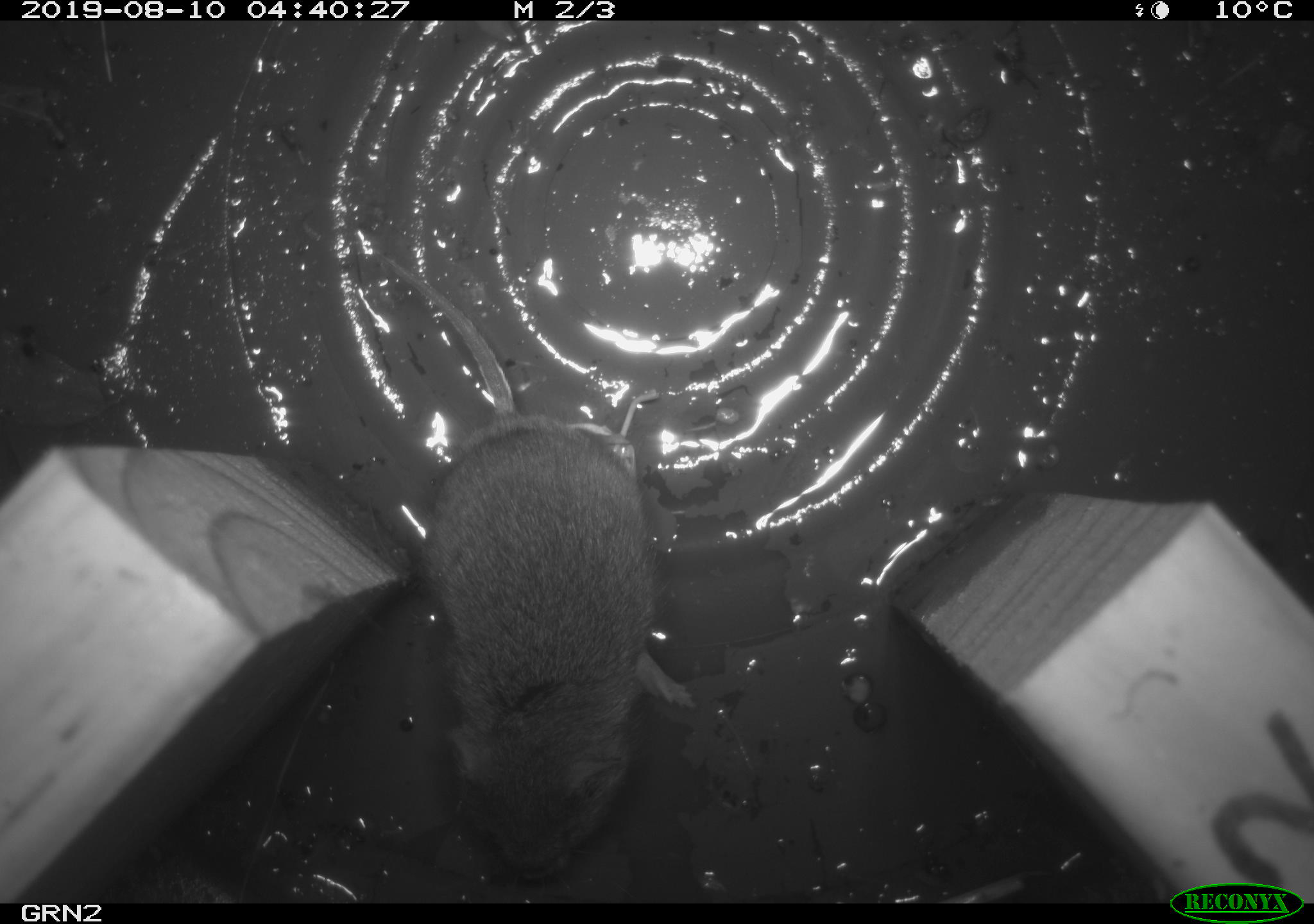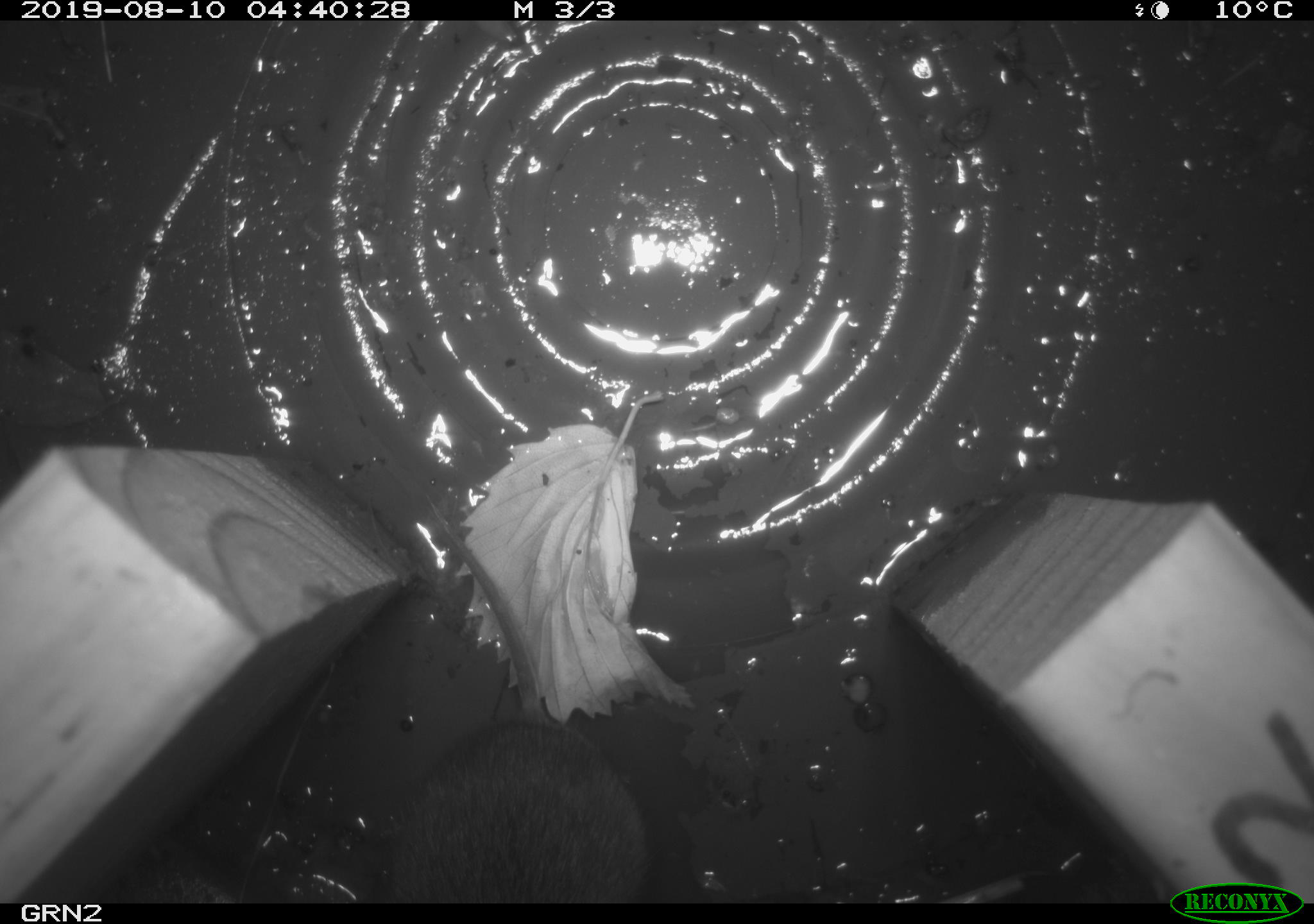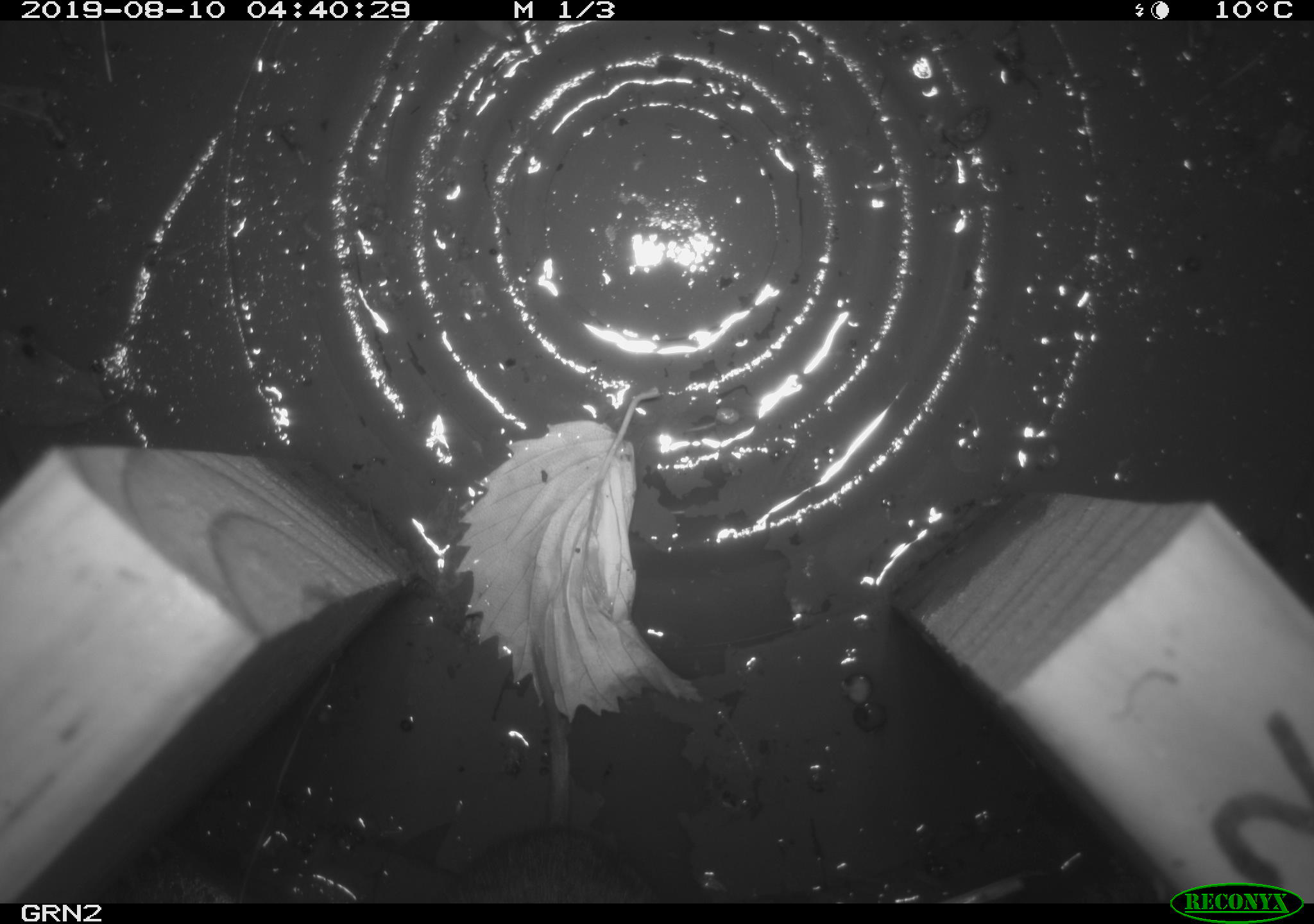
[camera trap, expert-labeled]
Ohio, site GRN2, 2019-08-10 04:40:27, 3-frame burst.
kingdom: Animalia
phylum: Chordata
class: Mammalia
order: Rodentia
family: Cricetidae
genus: Microtus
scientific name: Microtus pennsylvanicus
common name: meadow vole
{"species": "meadow vole (Microtus pennsylvanicus)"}